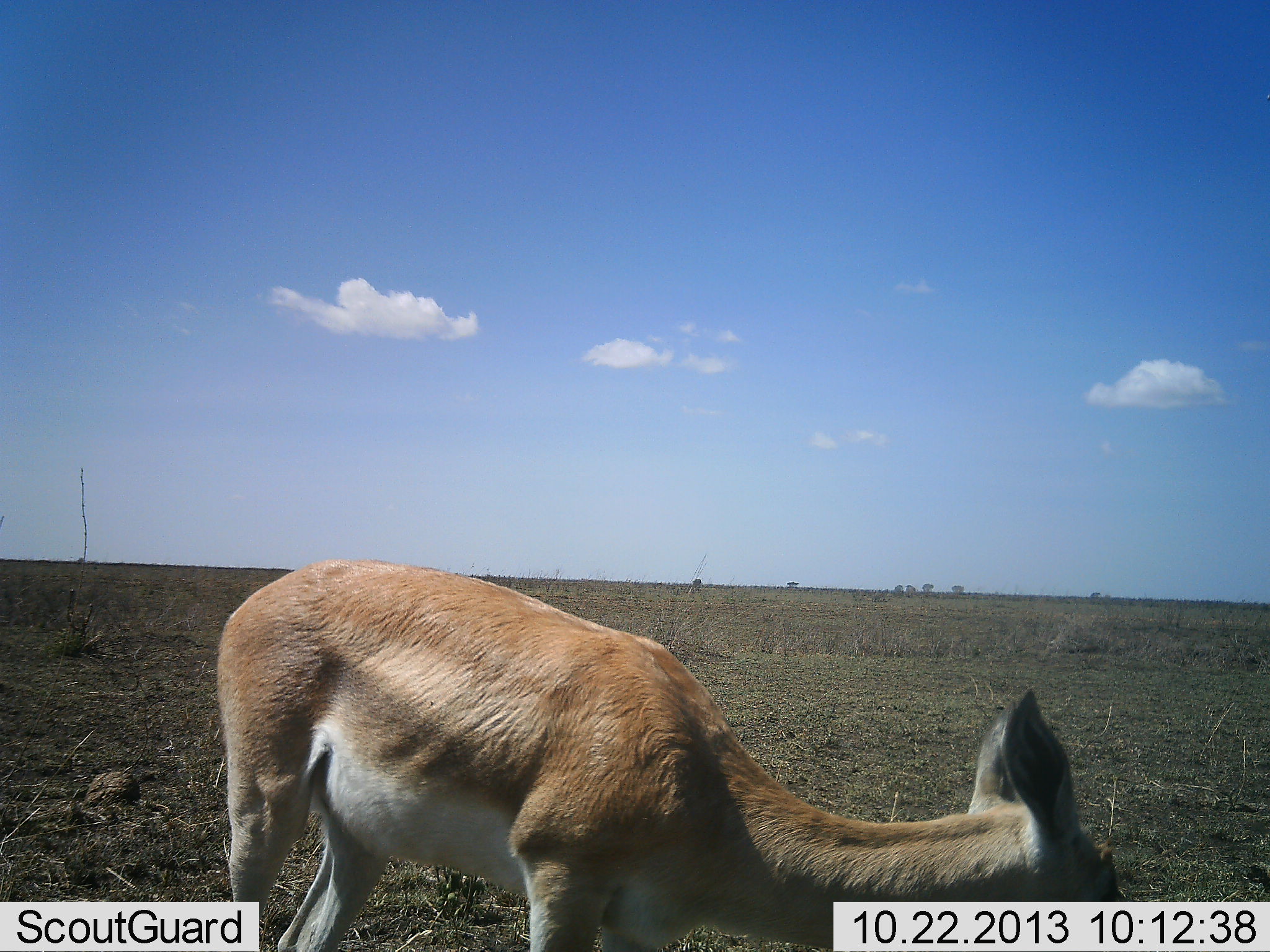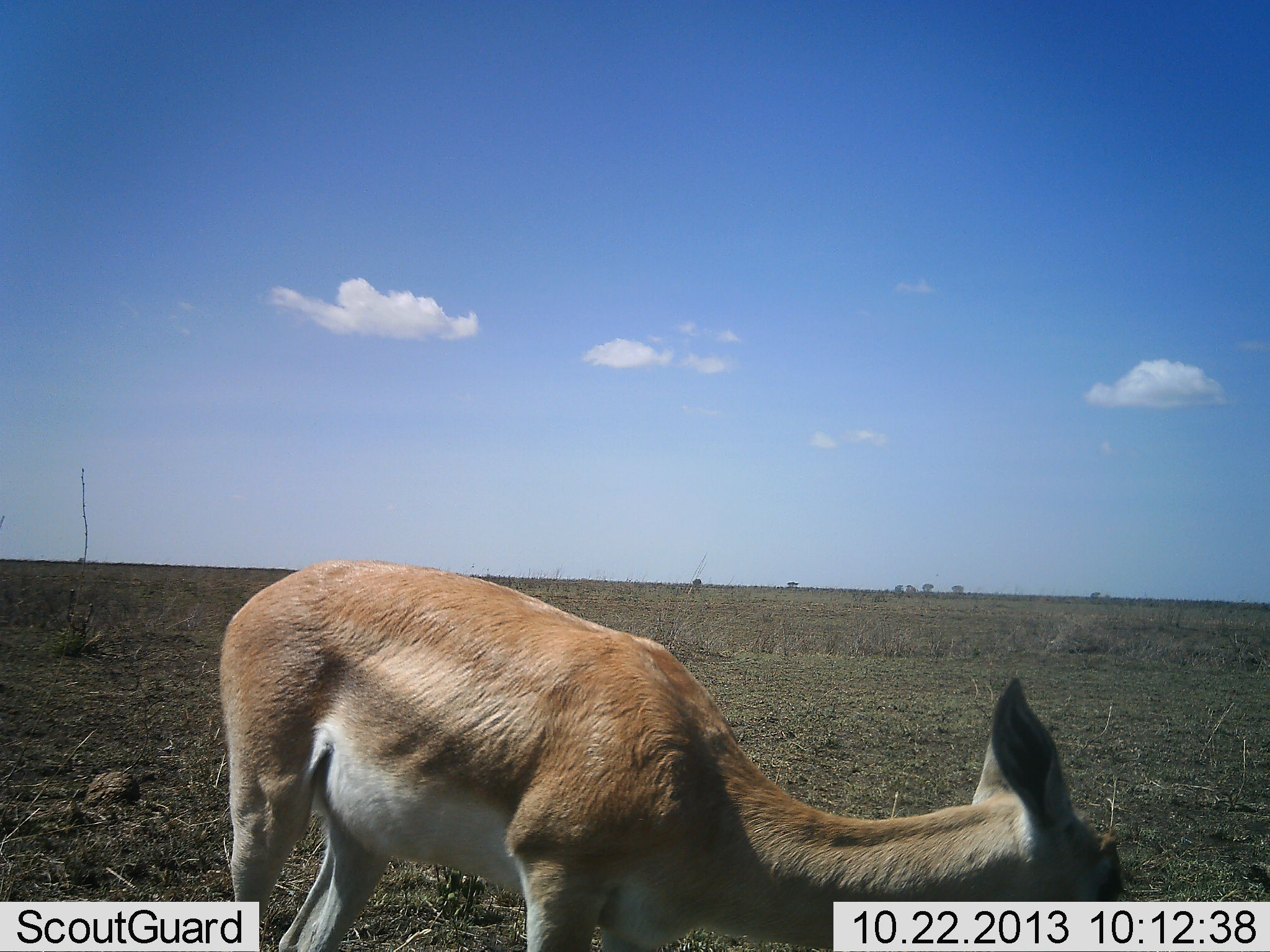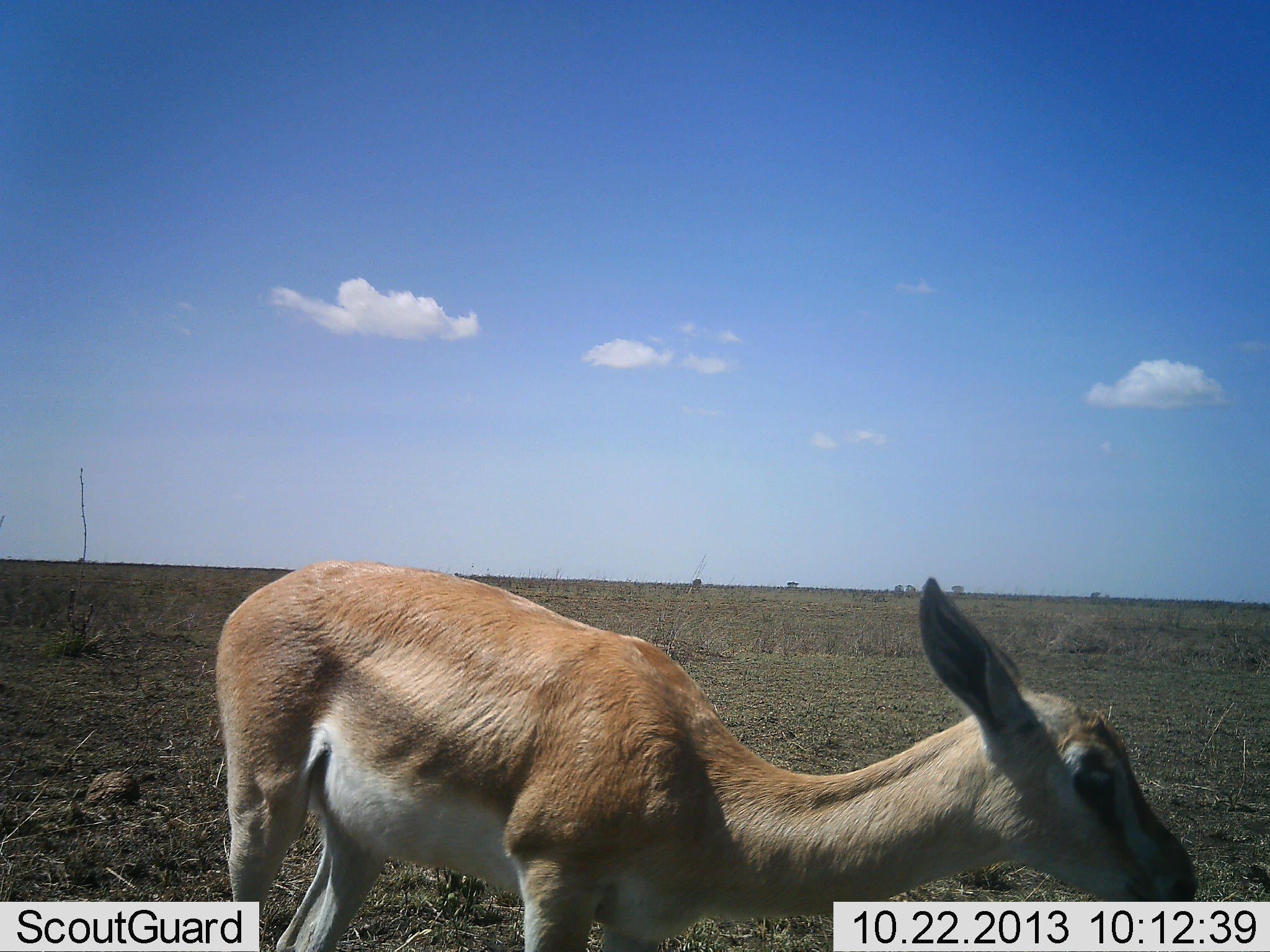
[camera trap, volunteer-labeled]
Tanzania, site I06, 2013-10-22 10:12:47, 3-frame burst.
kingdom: Animalia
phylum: Chordata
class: Mammalia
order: Artiodactyla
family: Bovidae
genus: Nanger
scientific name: Nanger granti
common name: grant's gazelle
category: gazellegrants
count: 1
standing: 70%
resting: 0%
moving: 10%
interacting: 0%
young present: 10%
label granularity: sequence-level